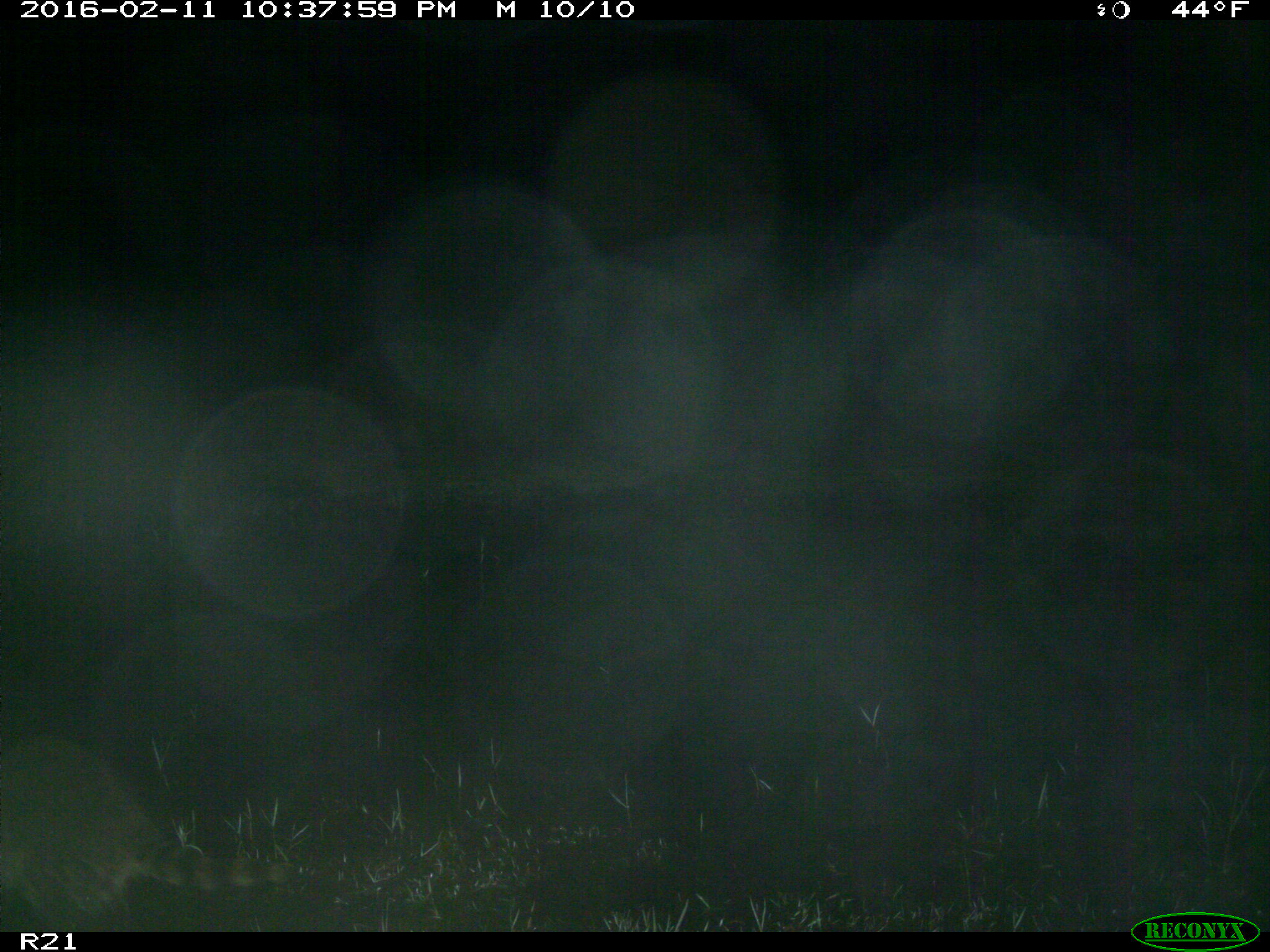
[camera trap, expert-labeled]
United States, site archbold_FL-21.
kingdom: Animalia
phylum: Chordata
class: Mammalia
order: Carnivora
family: Procyonidae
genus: Procyon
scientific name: Procyon lotor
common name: common raccoon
Procyon lotor (common raccoon).